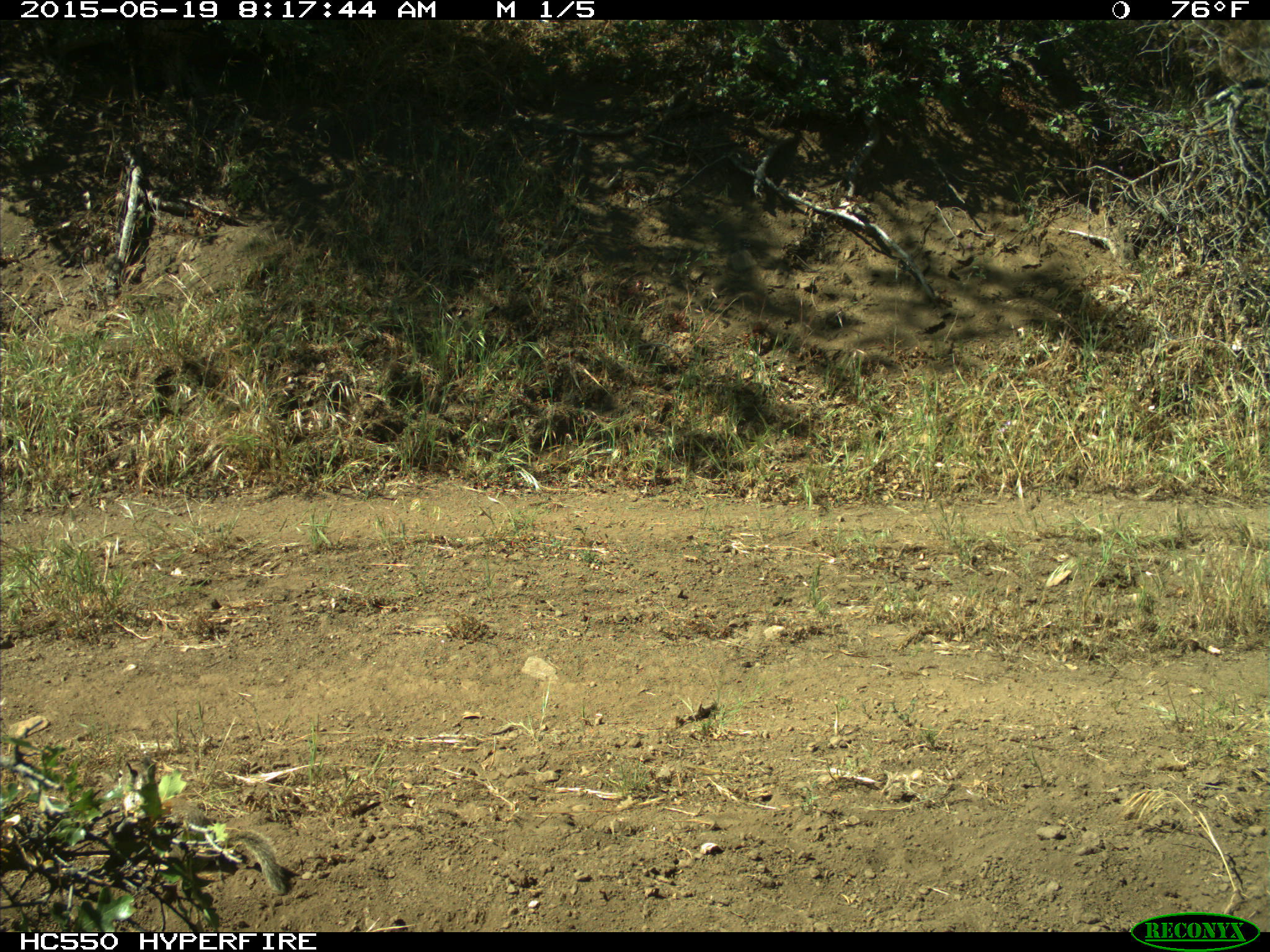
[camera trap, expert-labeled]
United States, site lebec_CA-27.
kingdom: Animalia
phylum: Chordata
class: Mammalia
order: Rodentia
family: Sciuridae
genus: Otospermophilus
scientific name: Otospermophilus beecheyi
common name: california ground squirrel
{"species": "Otospermophilus beecheyi (california ground squirrel)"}